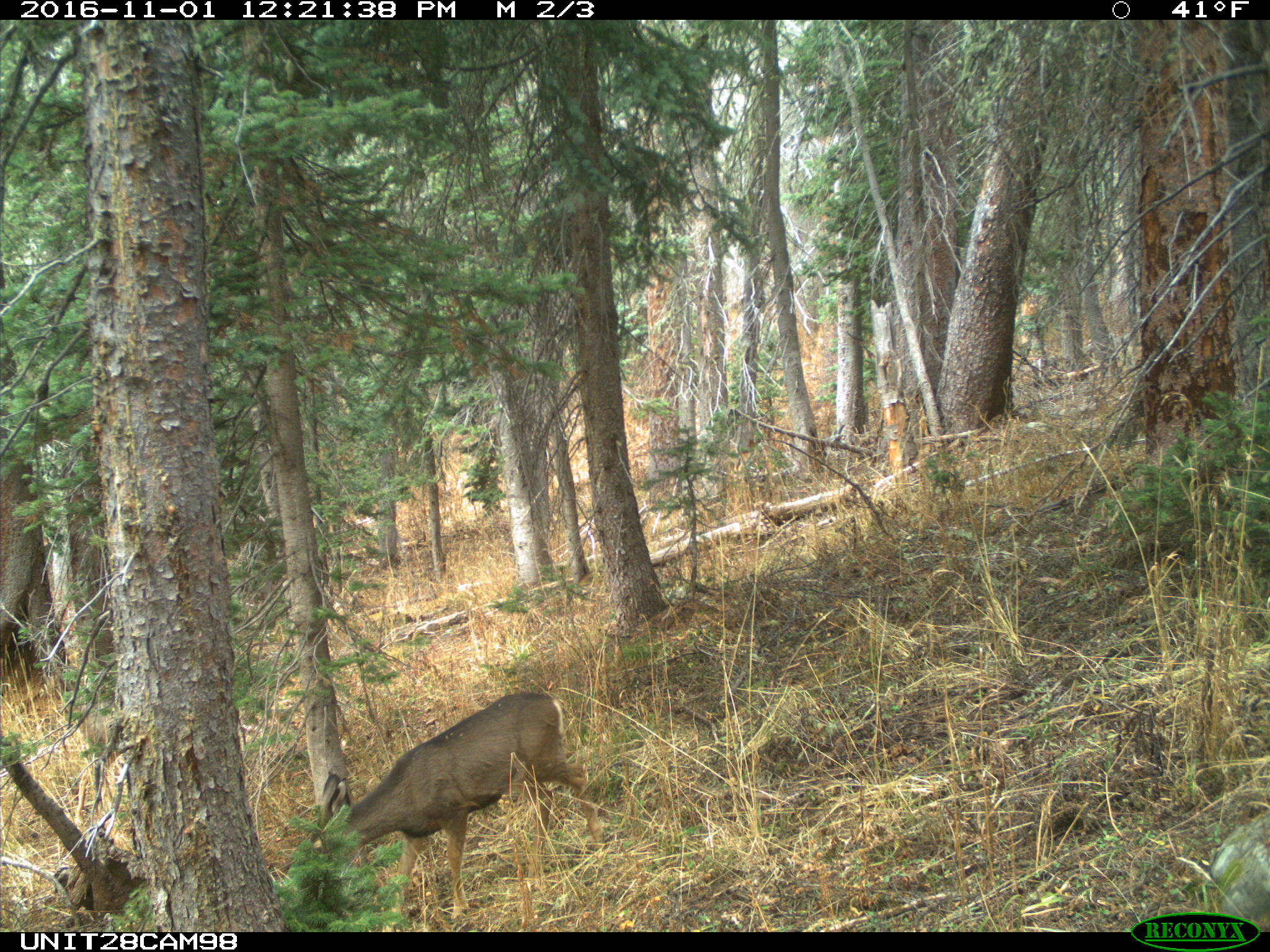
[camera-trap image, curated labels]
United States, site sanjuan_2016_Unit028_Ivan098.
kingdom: Animalia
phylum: Chordata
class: Mammalia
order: Artiodactyla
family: Cervidae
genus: Odocoileus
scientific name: Odocoileus hemionus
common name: mule deer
Odocoileus hemionus (mule deer).